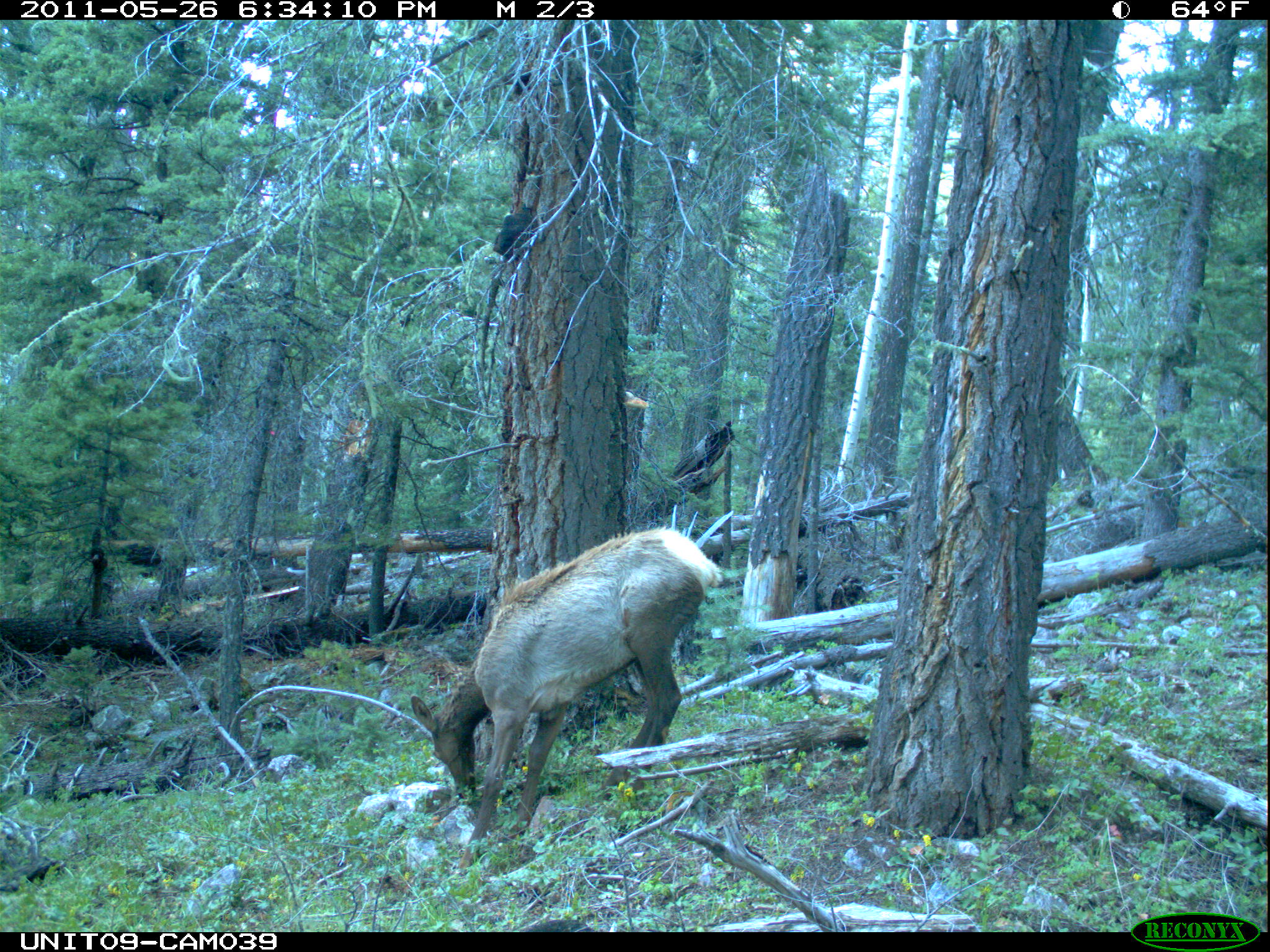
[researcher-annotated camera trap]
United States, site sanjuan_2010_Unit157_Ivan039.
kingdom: Animalia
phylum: Chordata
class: Mammalia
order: Artiodactyla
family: Cervidae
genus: Cervus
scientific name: Cervus elaphus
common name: red deer